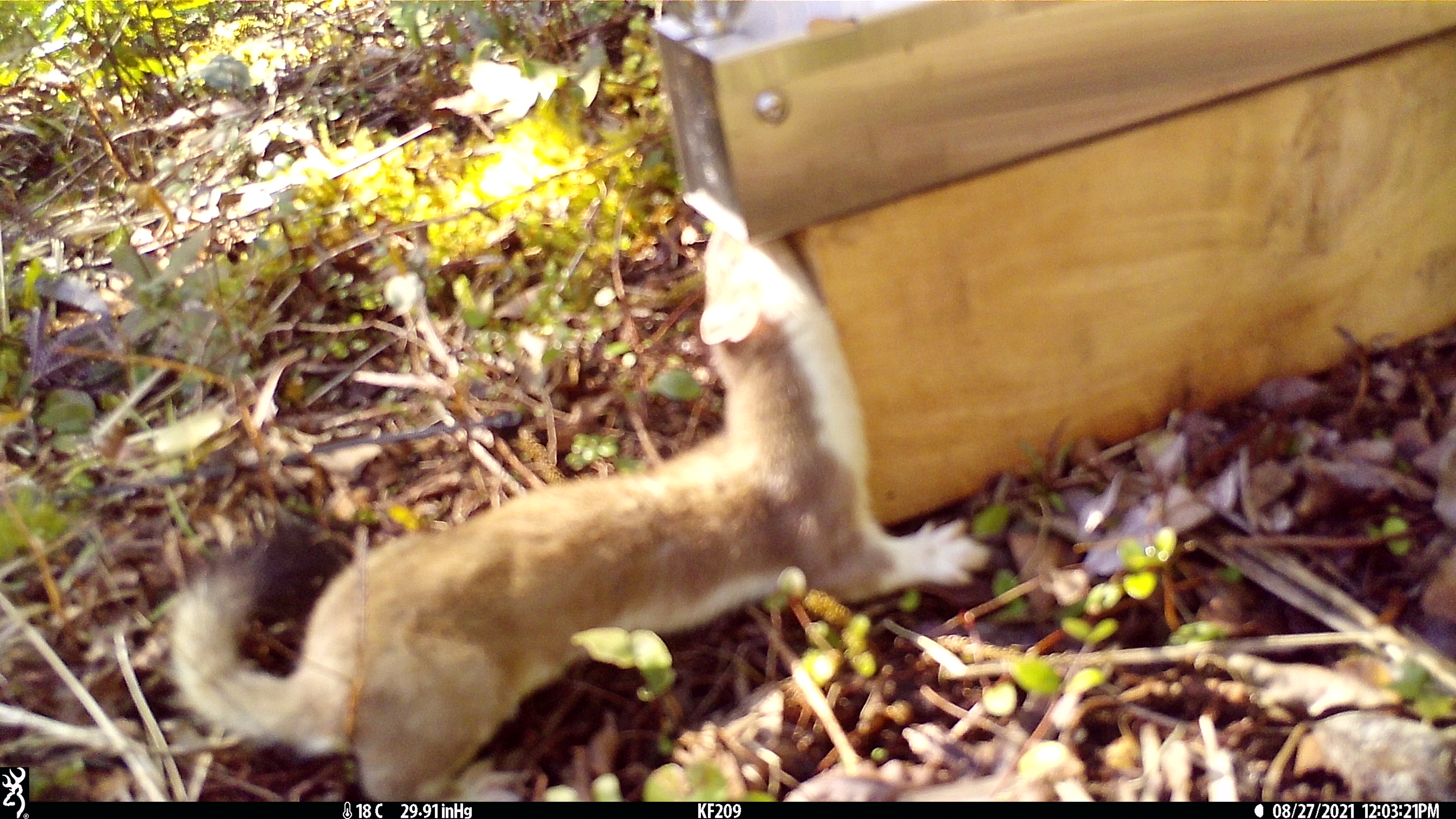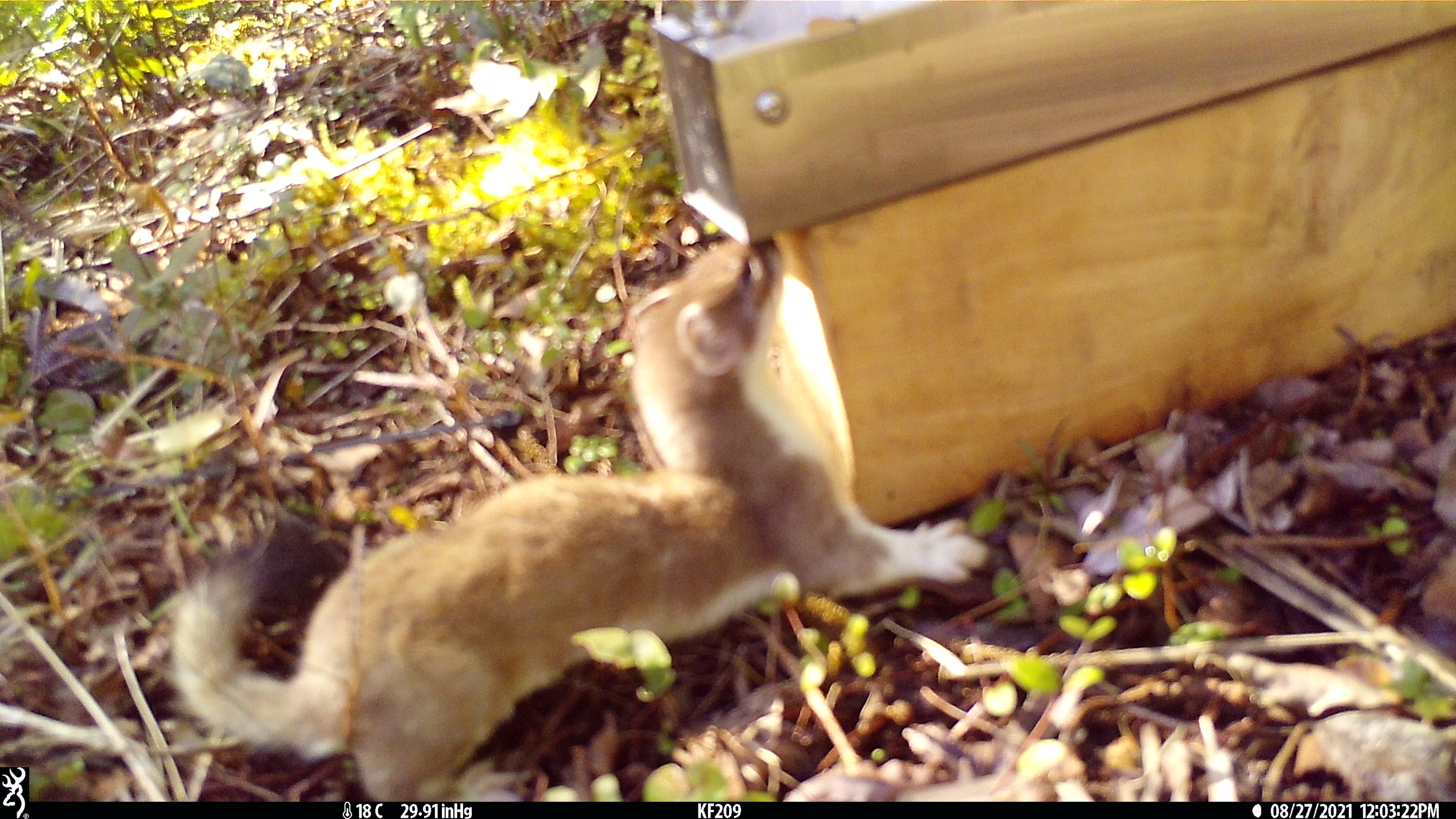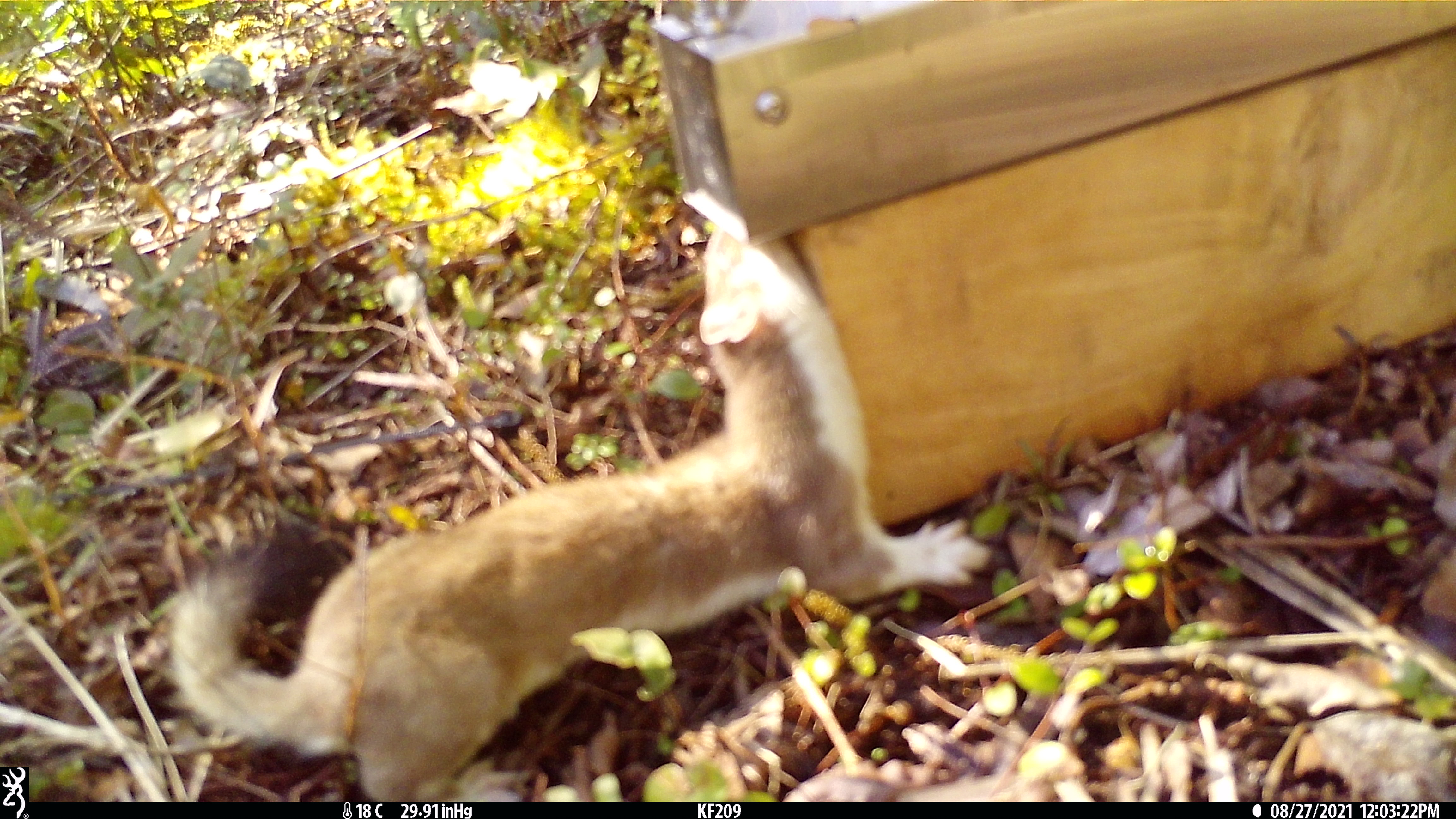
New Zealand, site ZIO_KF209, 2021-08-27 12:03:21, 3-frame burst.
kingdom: Animalia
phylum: Chordata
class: Mammalia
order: Carnivora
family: Mustelidae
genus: Mustela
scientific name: Mustela erminea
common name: stoat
Stoat (Mustela erminea).